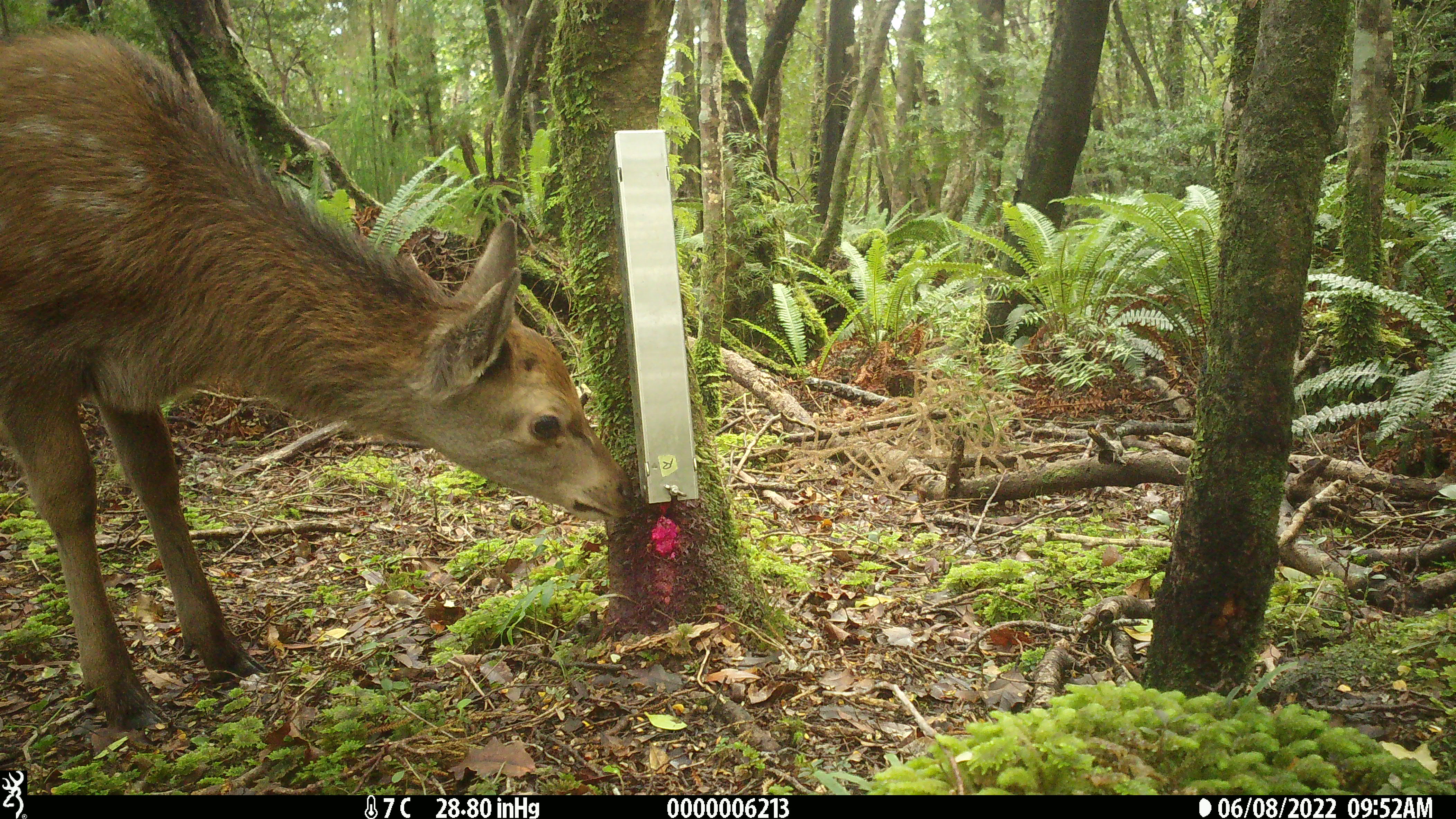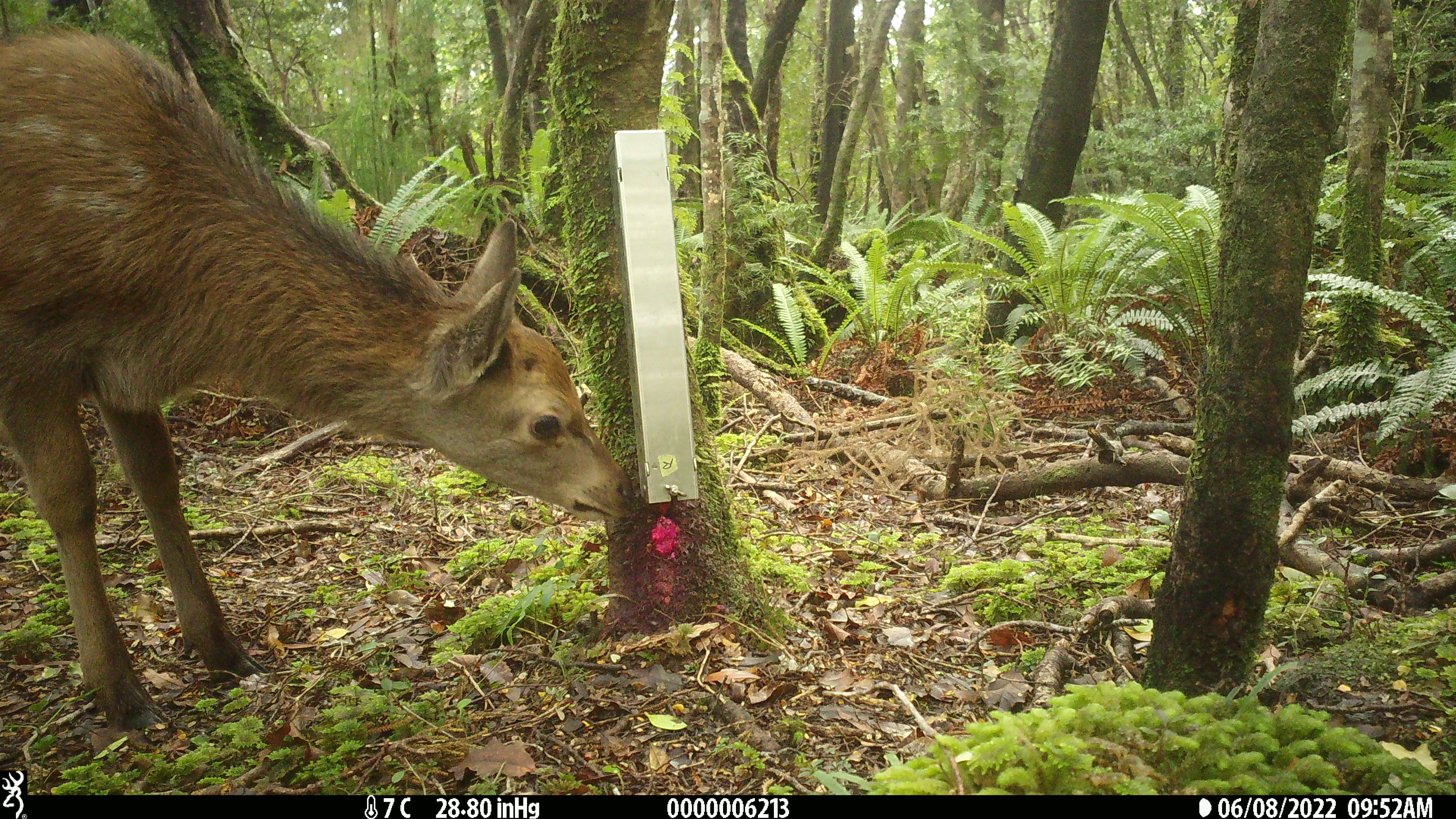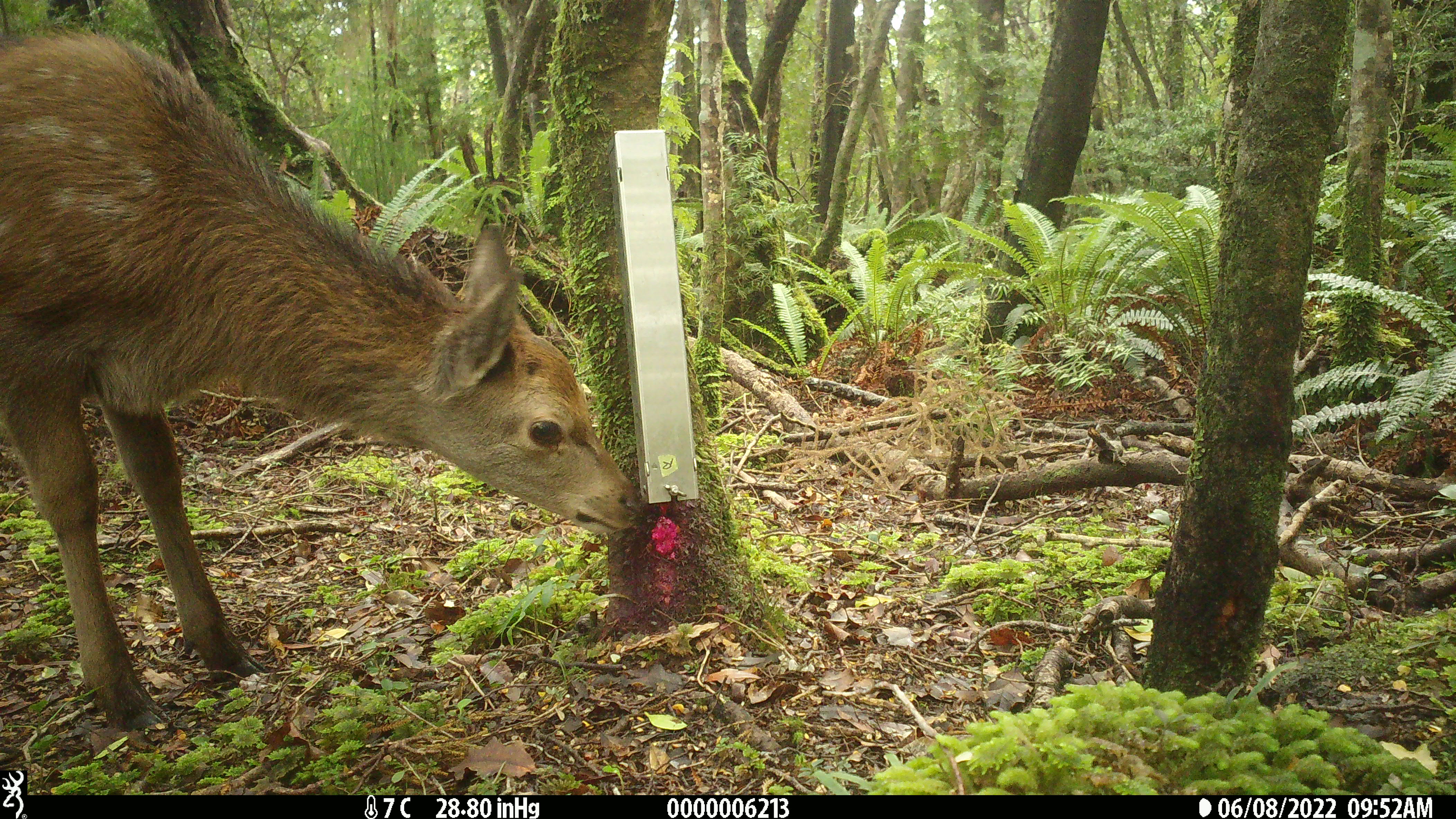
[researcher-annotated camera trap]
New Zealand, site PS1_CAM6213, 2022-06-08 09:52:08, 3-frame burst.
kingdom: Animalia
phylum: Chordata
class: Mammalia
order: Artiodactyla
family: Cervidae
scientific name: Cervidae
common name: deer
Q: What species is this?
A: Deer (Cervidae).